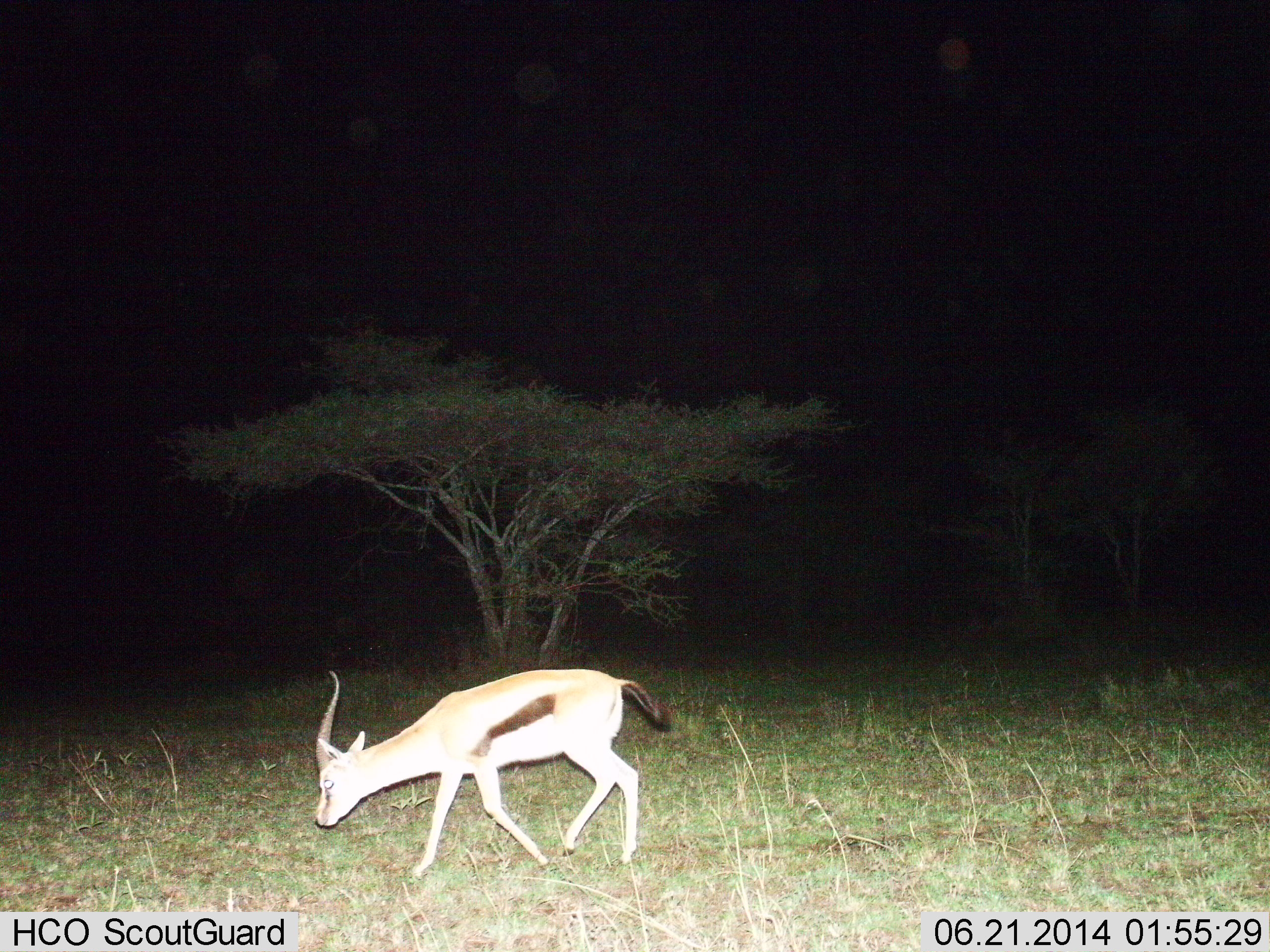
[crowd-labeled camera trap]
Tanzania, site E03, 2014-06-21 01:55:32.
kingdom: Animalia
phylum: Chordata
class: Mammalia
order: Artiodactyla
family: Bovidae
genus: Eudorcas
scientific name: Eudorcas thomsonii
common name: thomson's gazelle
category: gazellethomsons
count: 1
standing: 20%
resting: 0%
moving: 80%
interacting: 0%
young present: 0%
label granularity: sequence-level